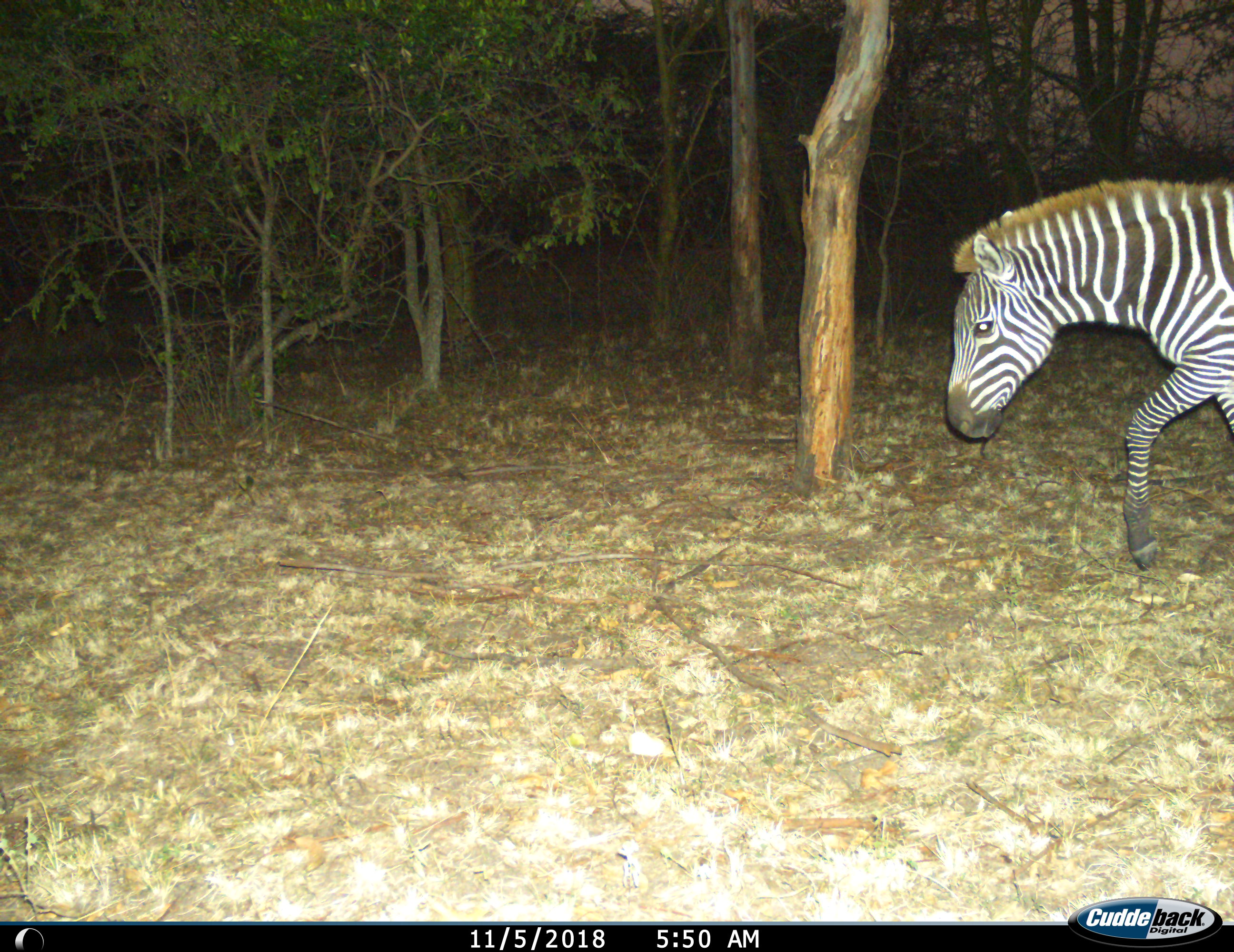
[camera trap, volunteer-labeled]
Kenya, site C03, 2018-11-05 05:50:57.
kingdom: Animalia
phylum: Chordata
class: Mammalia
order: Perissodactyla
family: Equidae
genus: Equus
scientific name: Equus quagga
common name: plains zebra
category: zebra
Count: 1.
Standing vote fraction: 0%.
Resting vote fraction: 0%.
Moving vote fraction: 100%.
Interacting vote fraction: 0%.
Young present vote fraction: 0%.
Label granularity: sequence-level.